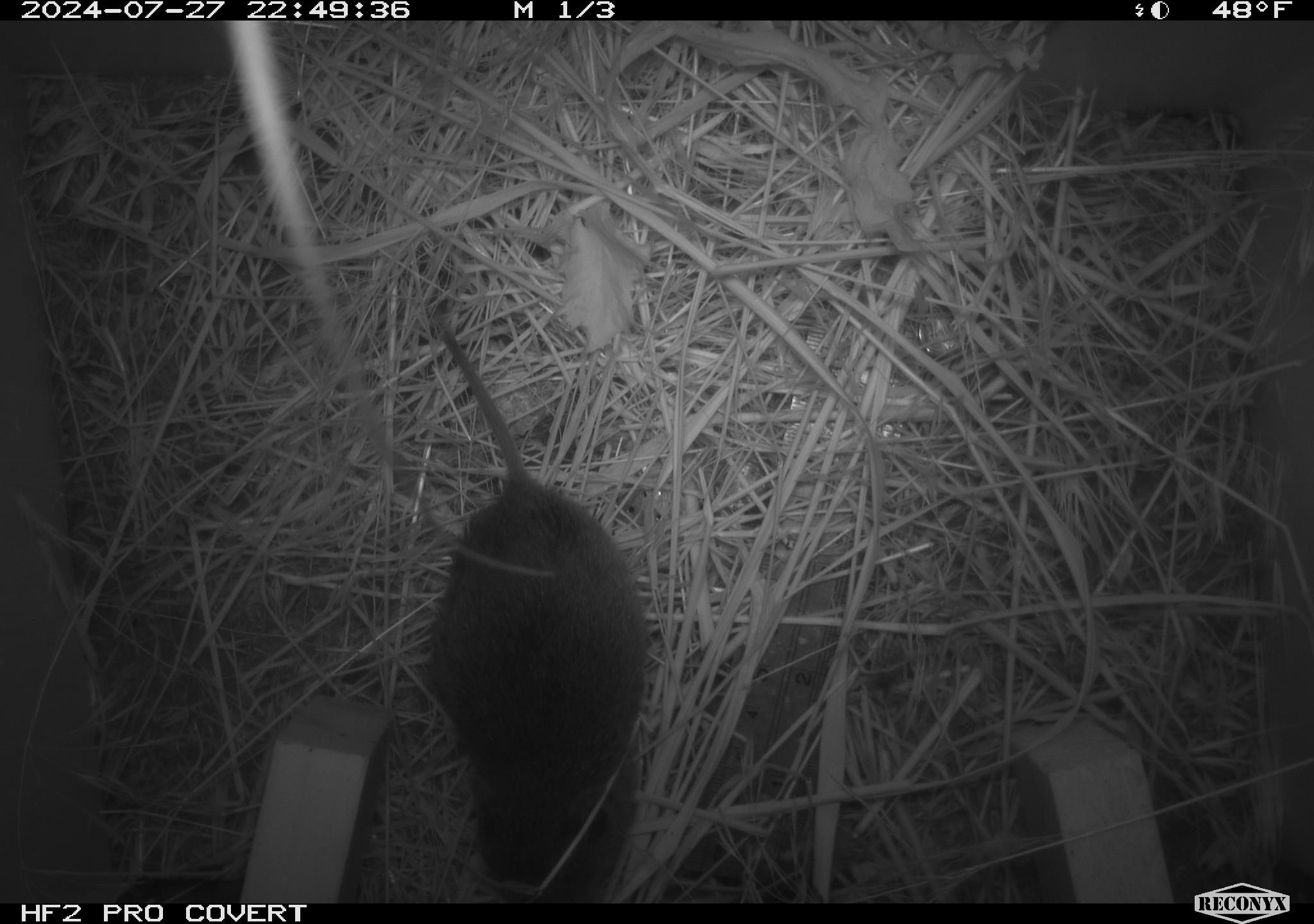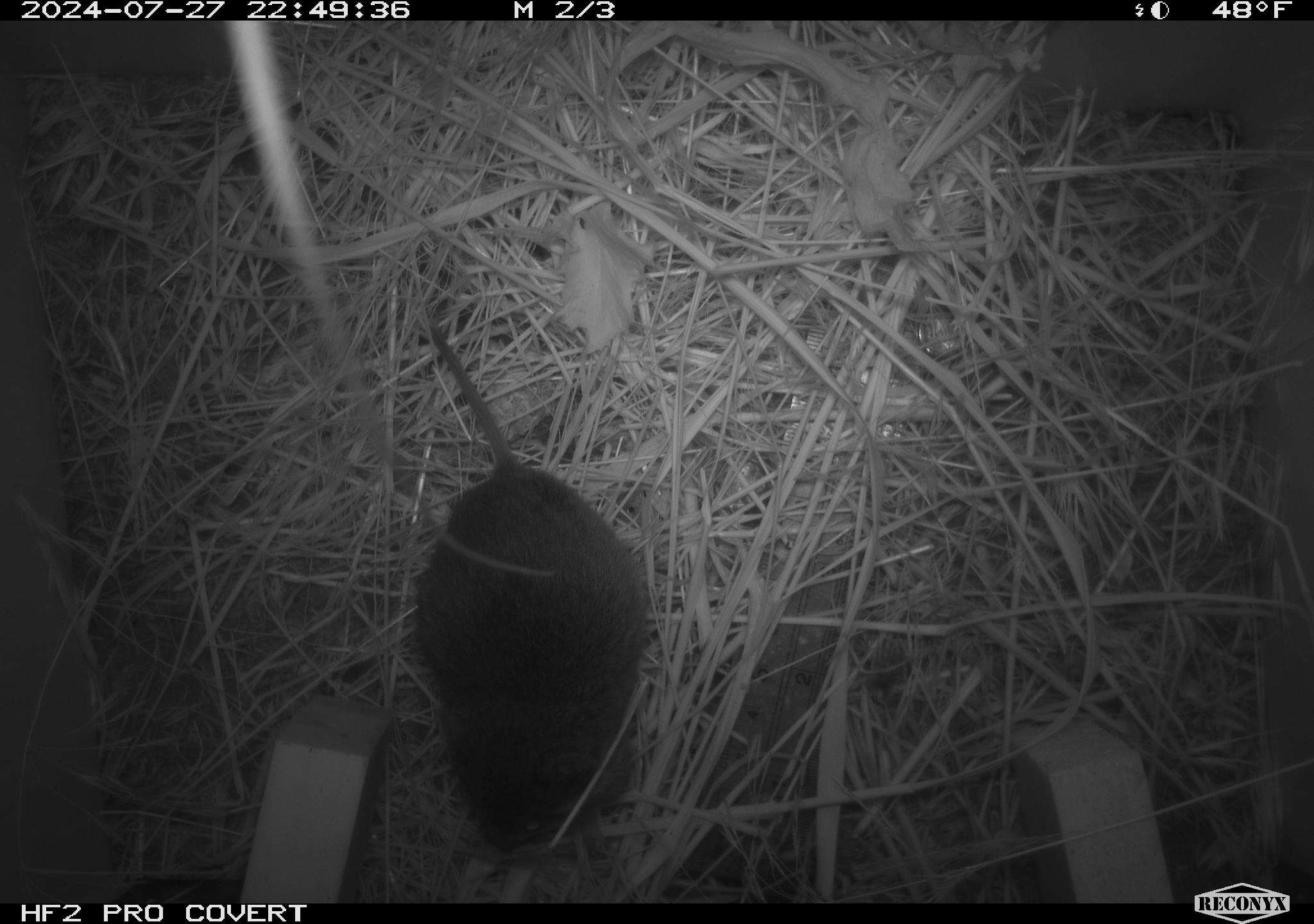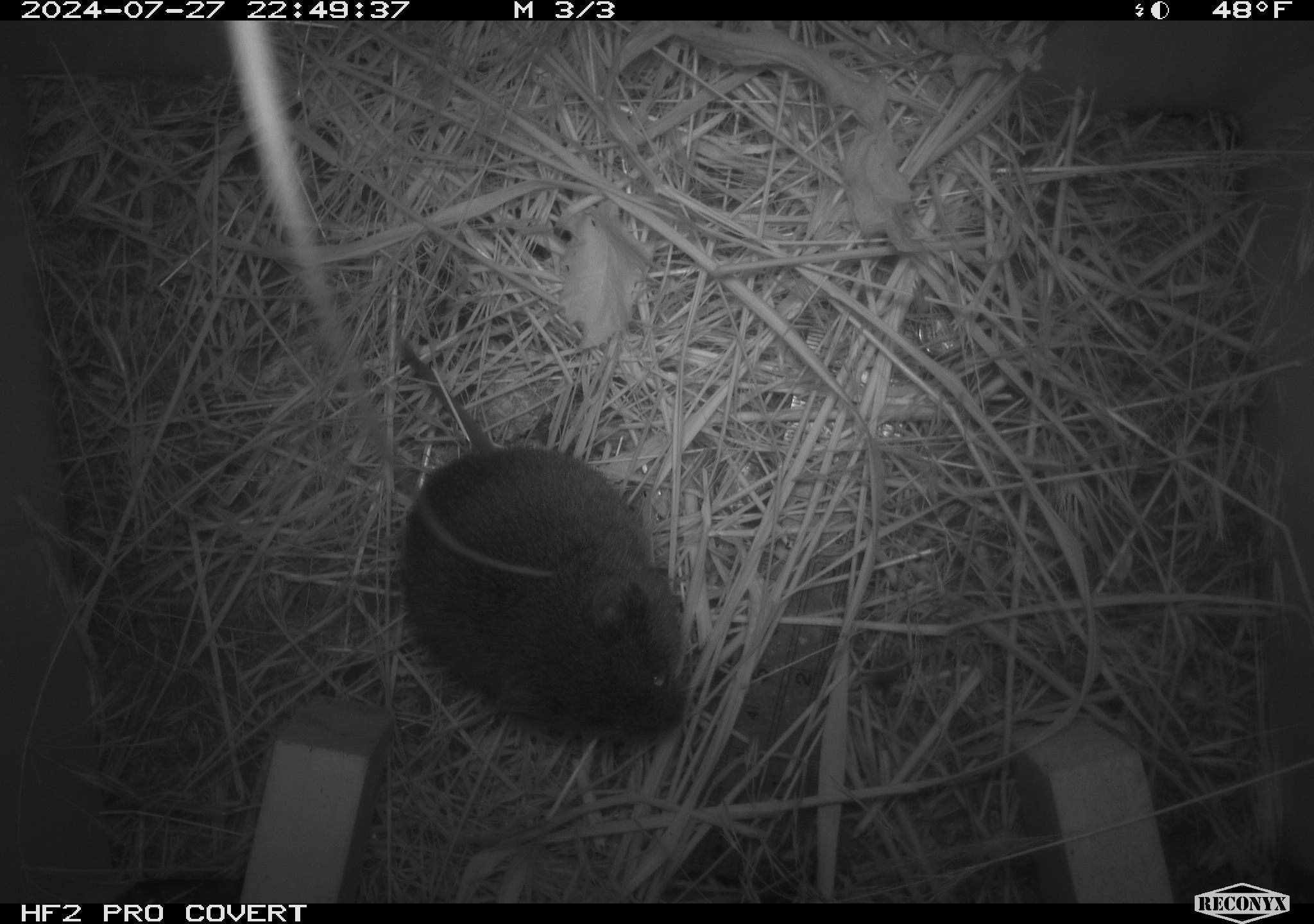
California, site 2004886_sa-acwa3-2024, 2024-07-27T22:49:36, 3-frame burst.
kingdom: Animalia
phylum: Chordata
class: Mammalia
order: Rodentia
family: Cricetidae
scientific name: Arvicolinae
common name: voles, lemmings, and muskrats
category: arvicolinae subfamily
Arvicolinae subfamily (voles, lemmings, and muskrats) (Arvicolinae).